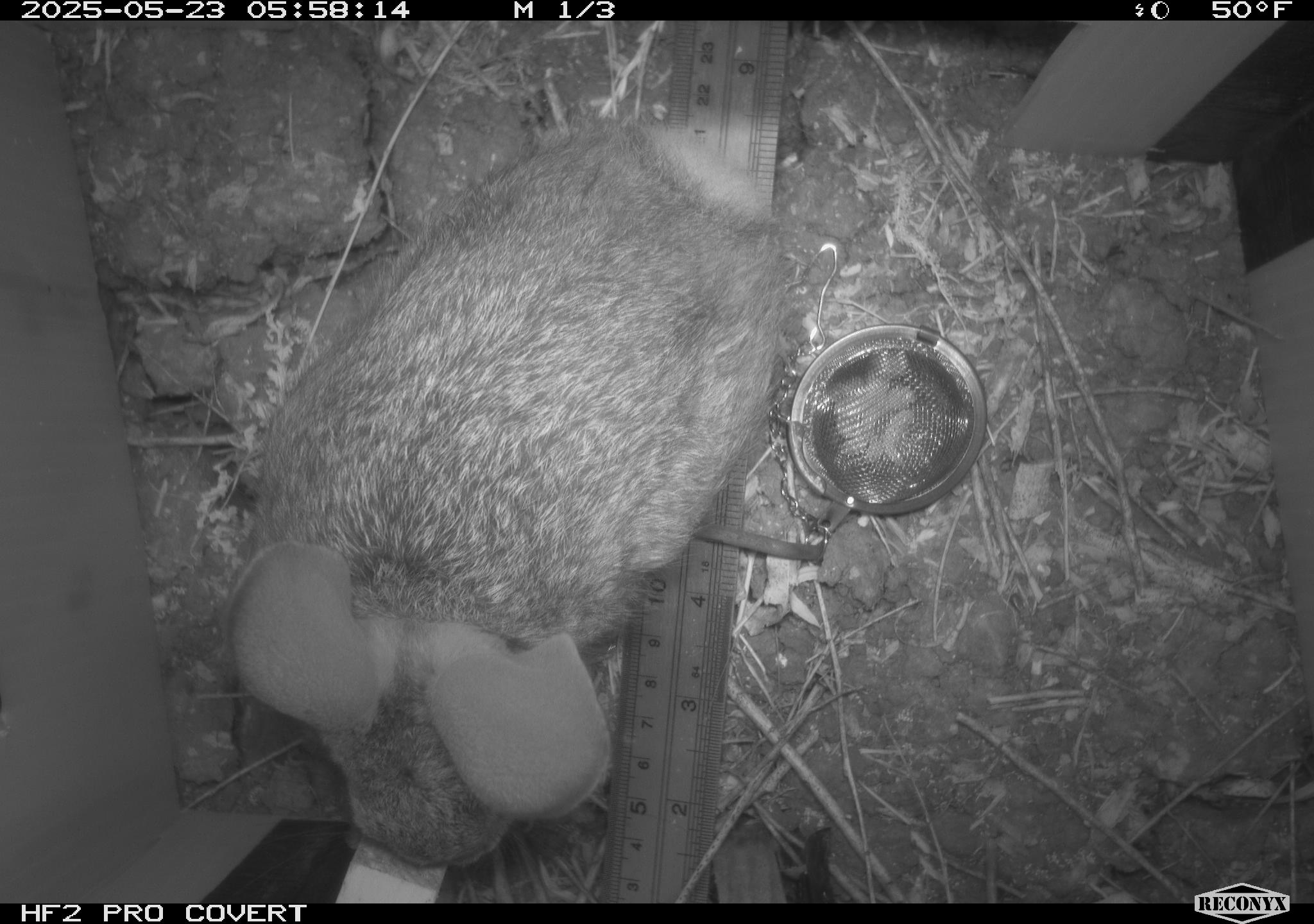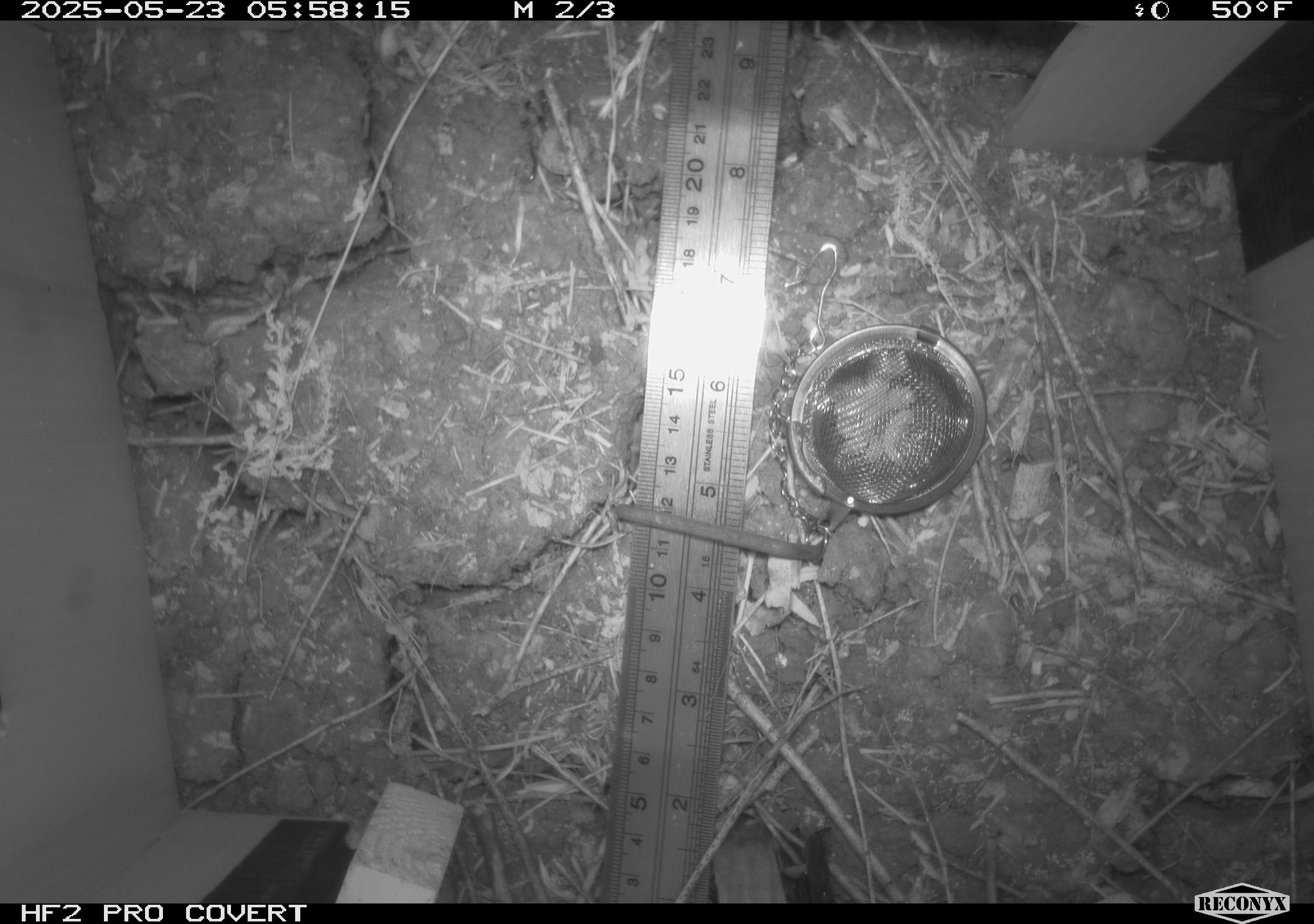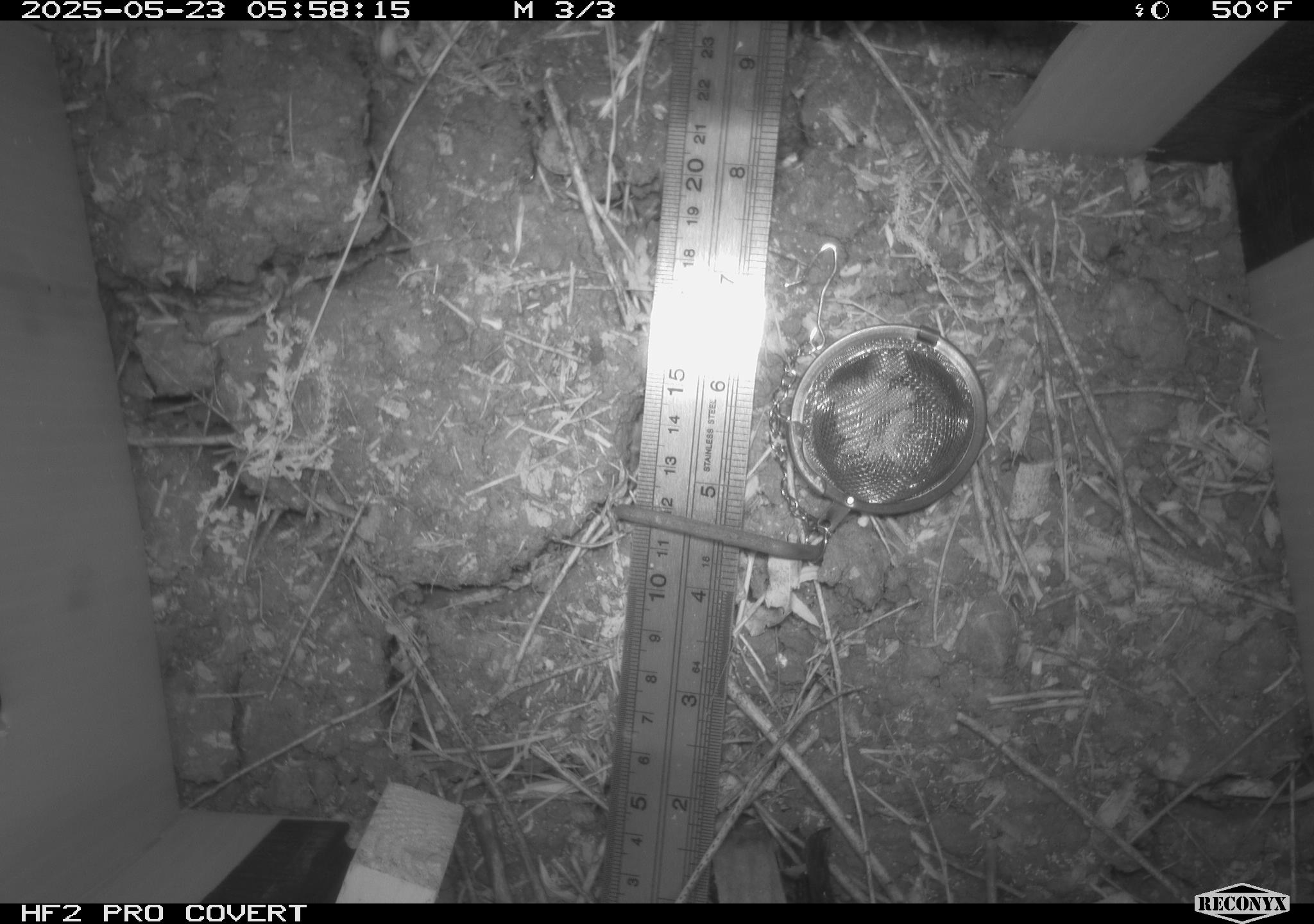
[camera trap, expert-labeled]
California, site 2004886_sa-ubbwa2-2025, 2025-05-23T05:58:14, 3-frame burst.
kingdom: Animalia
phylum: Chordata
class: Mammalia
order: Lagomorpha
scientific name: Lagomorpha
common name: hares, rabbits, and pikas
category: lagomorpha order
Lagomorpha order (hares, rabbits, and pikas) (Lagomorpha).